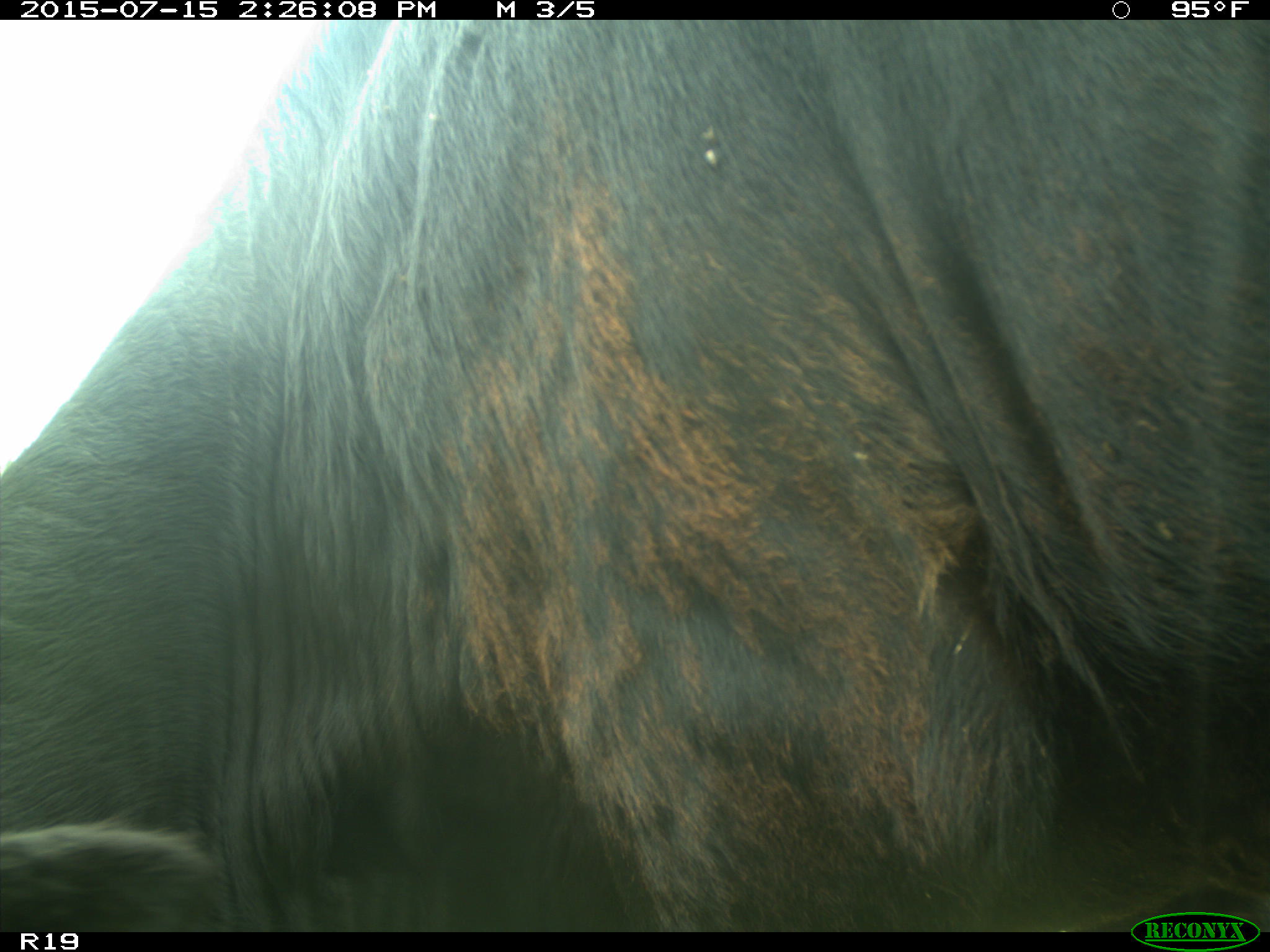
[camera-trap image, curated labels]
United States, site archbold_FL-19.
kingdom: Animalia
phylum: Chordata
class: Mammalia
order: Artiodactyla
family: Bovidae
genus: Bos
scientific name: Bos taurus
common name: domestic cow